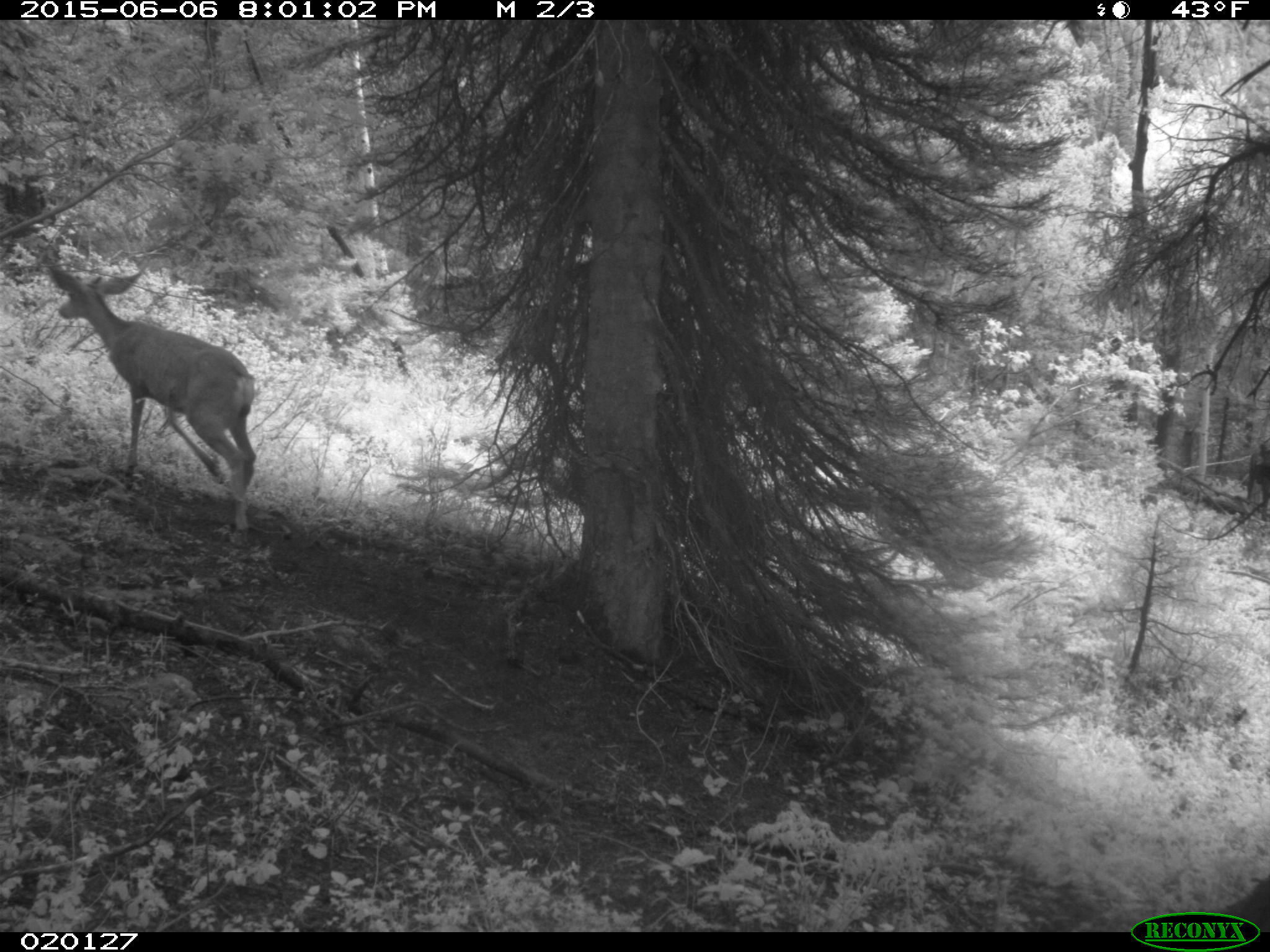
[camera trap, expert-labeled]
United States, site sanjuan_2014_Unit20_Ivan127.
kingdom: Animalia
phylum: Chordata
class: Mammalia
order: Artiodactyla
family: Cervidae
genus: Odocoileus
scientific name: Odocoileus hemionus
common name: mule deer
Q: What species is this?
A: Odocoileus hemionus (mule deer).